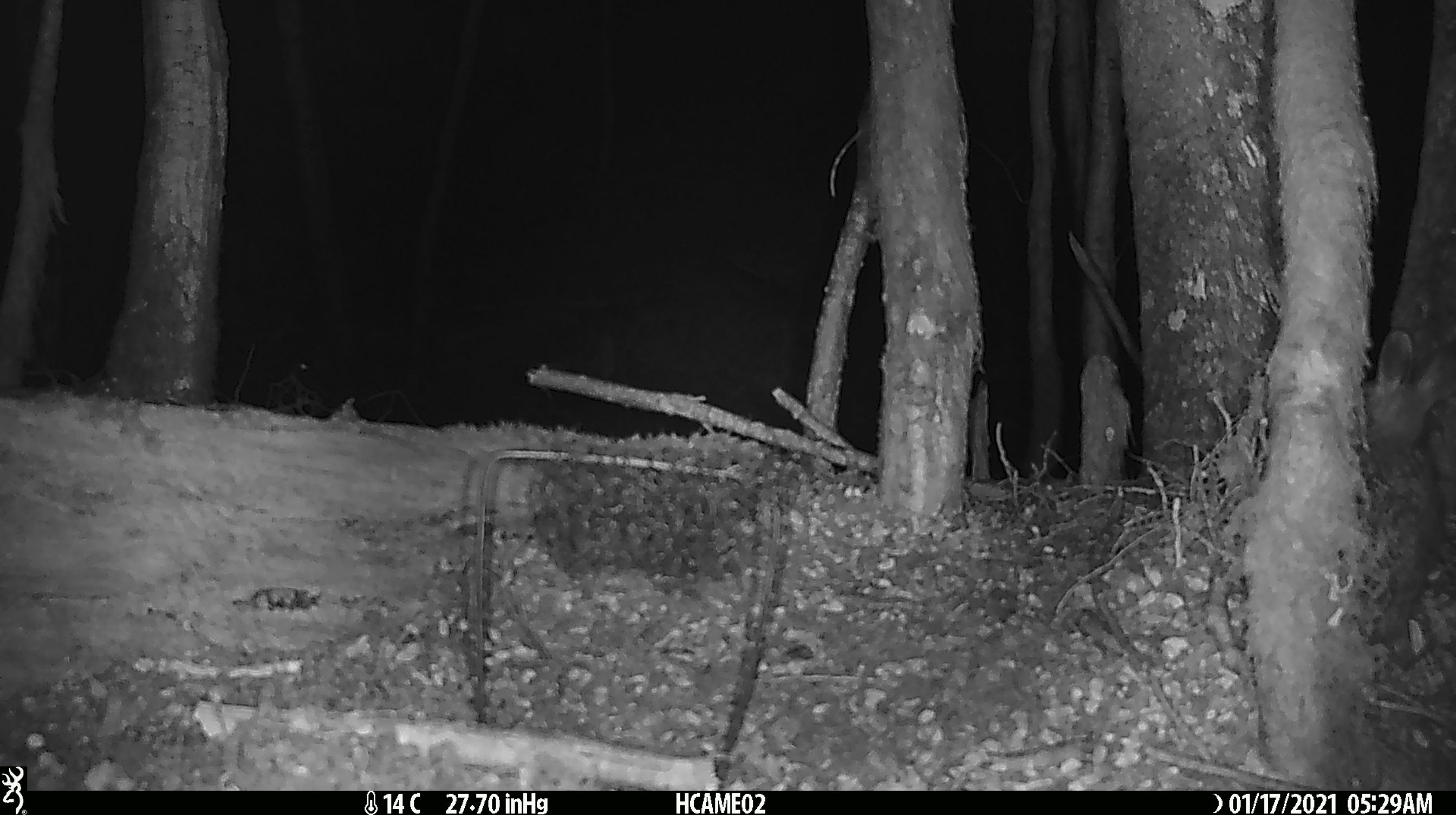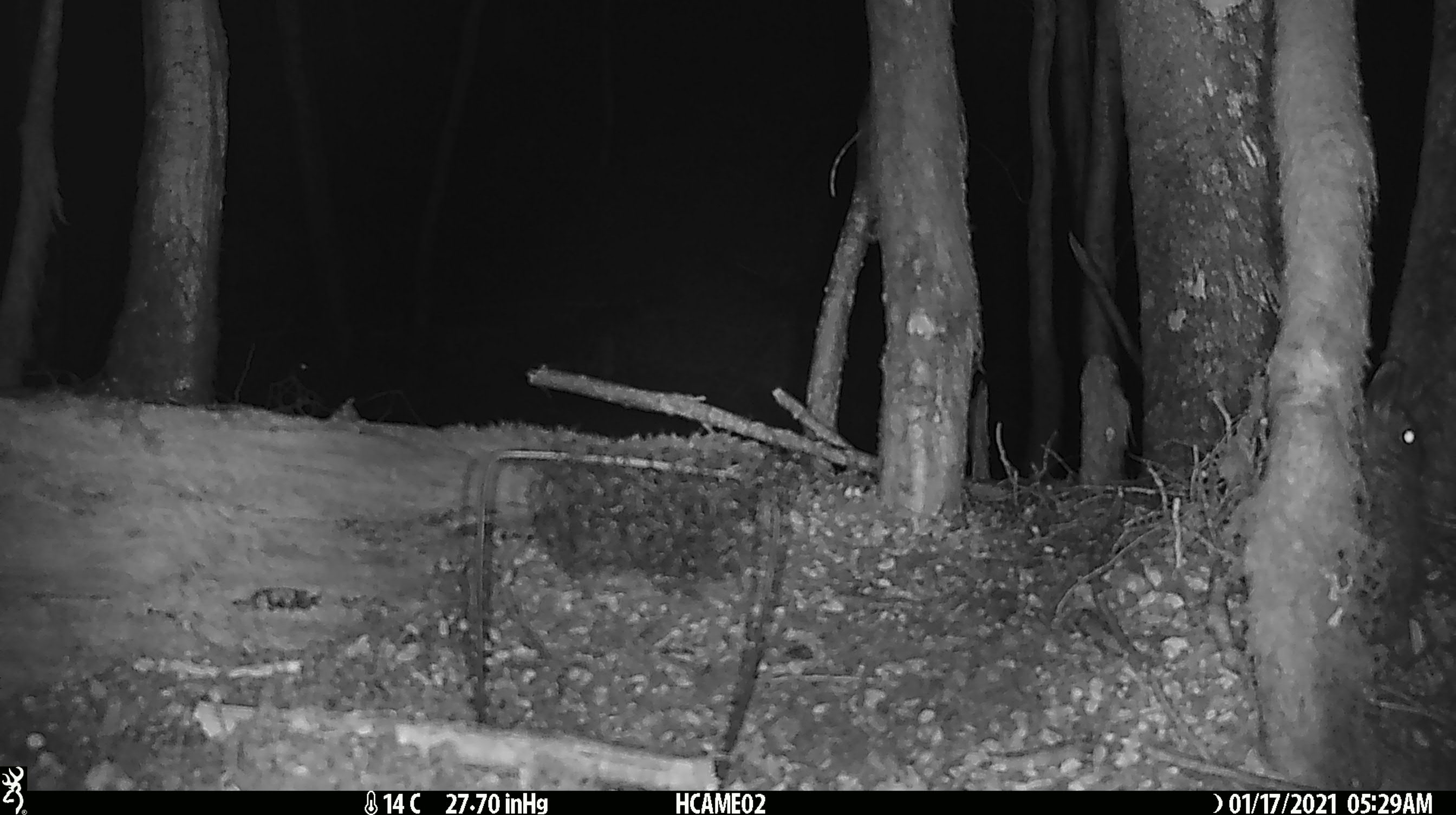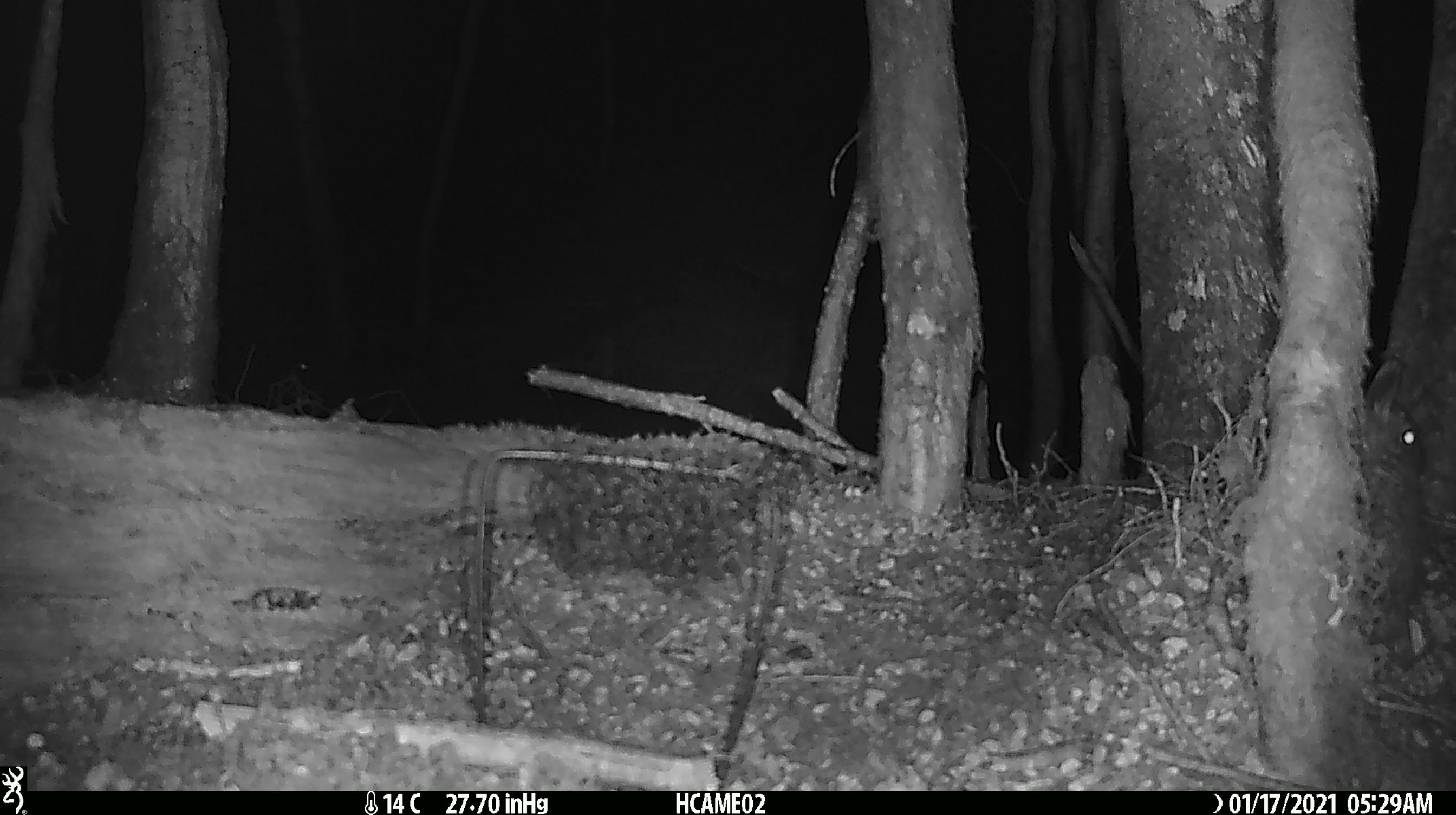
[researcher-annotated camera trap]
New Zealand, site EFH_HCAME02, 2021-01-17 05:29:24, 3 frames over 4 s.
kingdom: Animalia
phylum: Chordata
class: Mammalia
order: Lagomorpha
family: Leporidae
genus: Oryctolagus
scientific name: Oryctolagus cuniculus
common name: european rabbit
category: rabbit